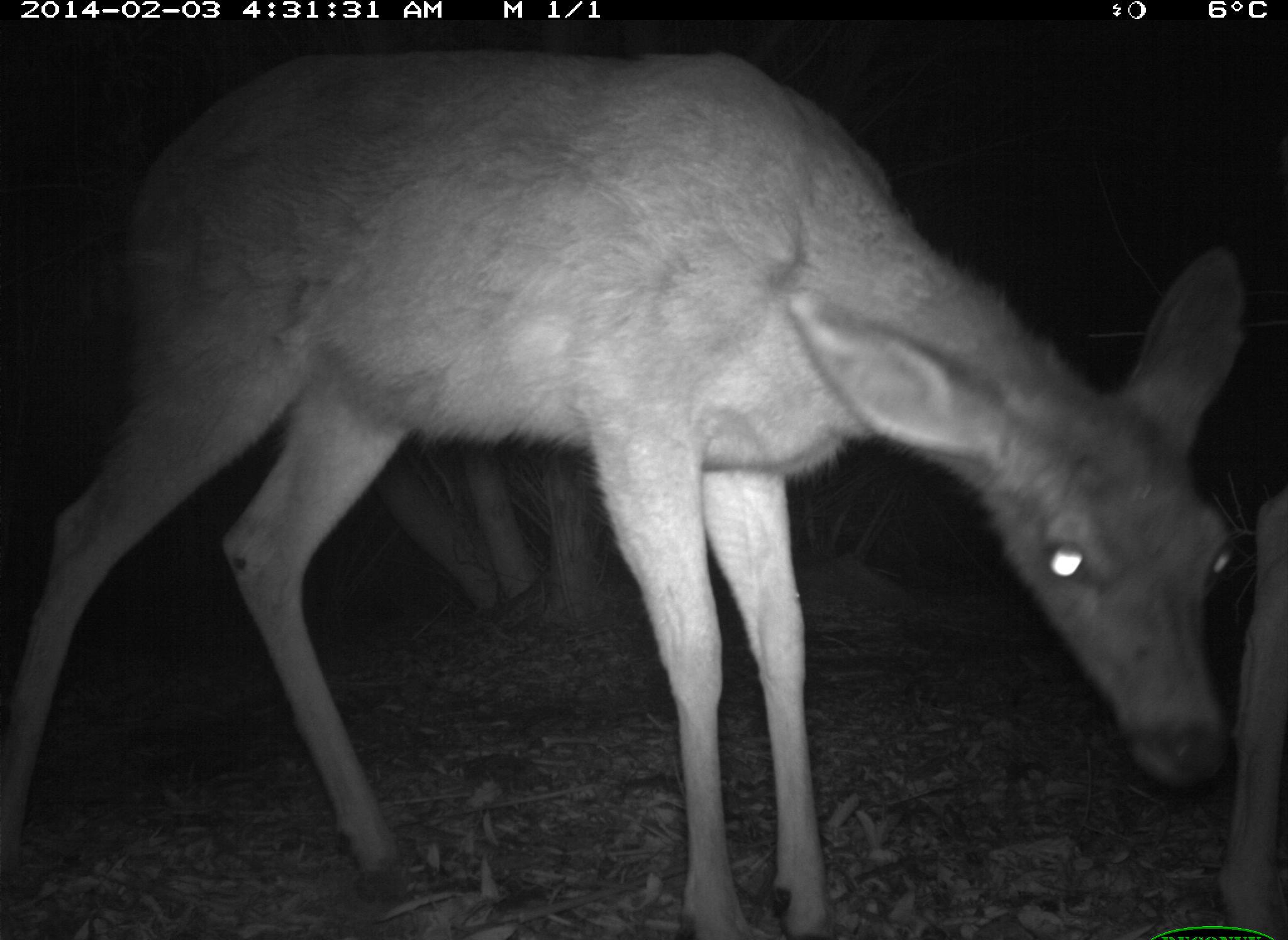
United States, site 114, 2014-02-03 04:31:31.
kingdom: Animalia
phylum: Chordata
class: Mammalia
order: Artiodactyla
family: Cervidae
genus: Odocoileus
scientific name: Odocoileus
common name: deer